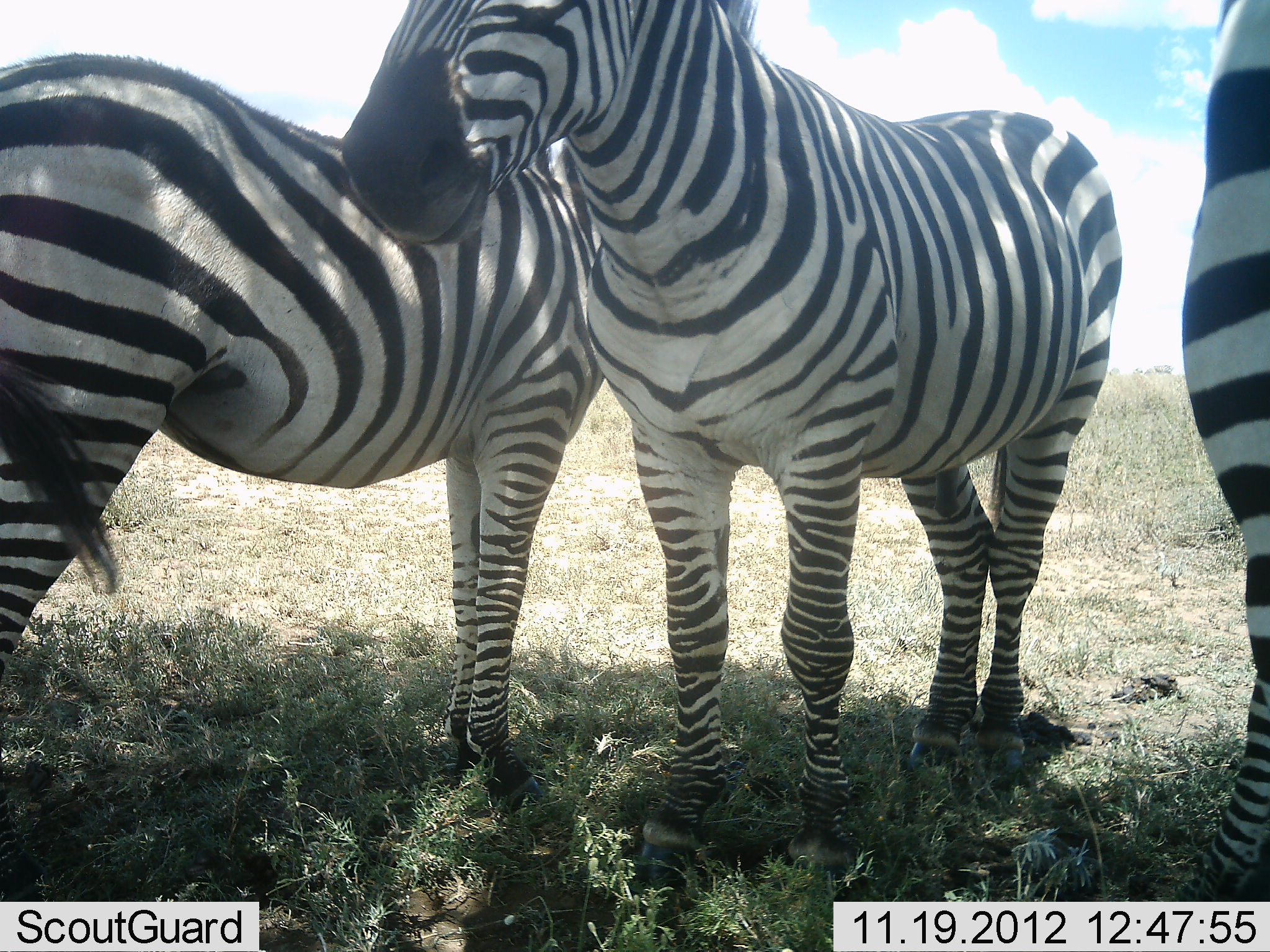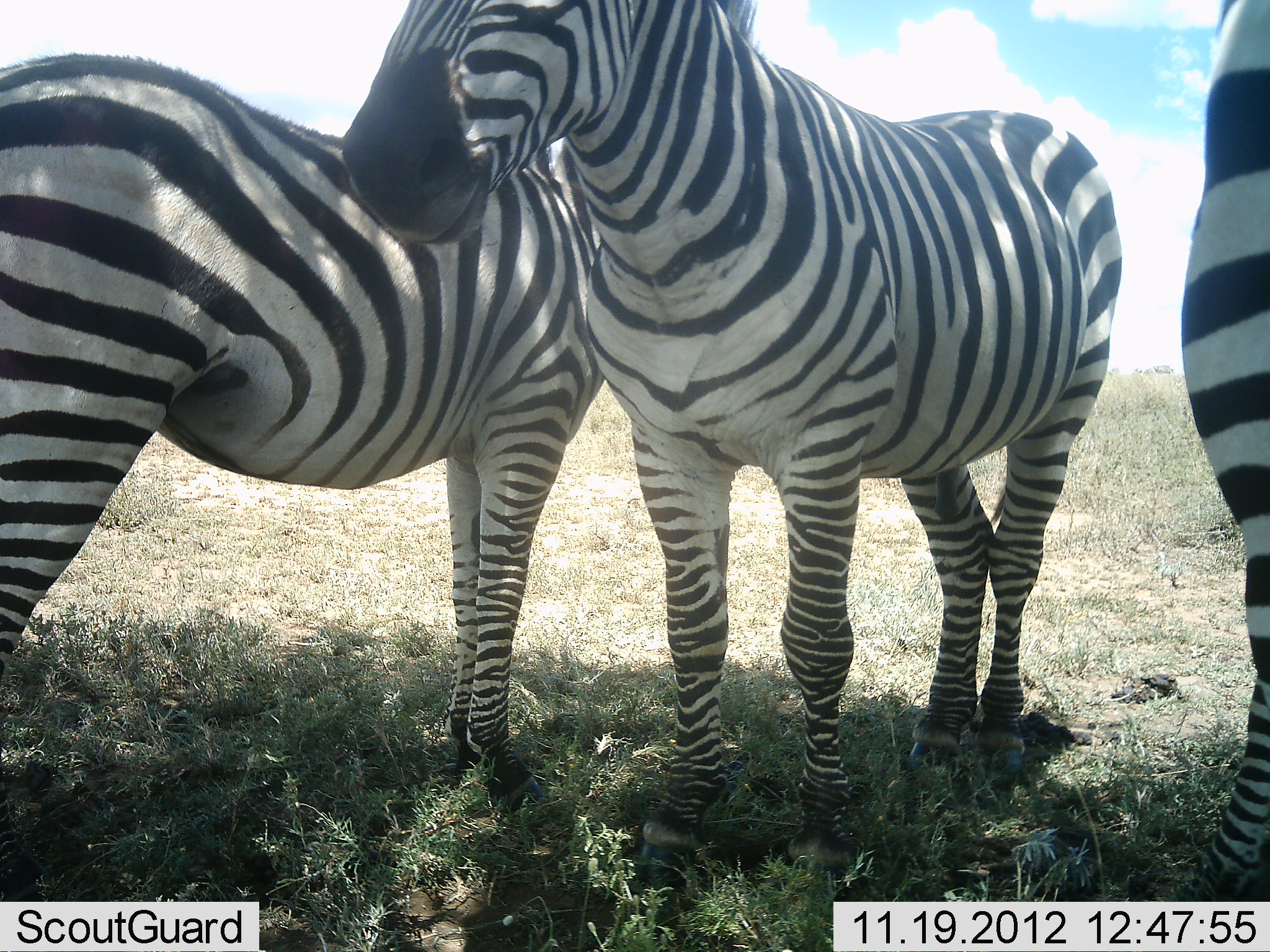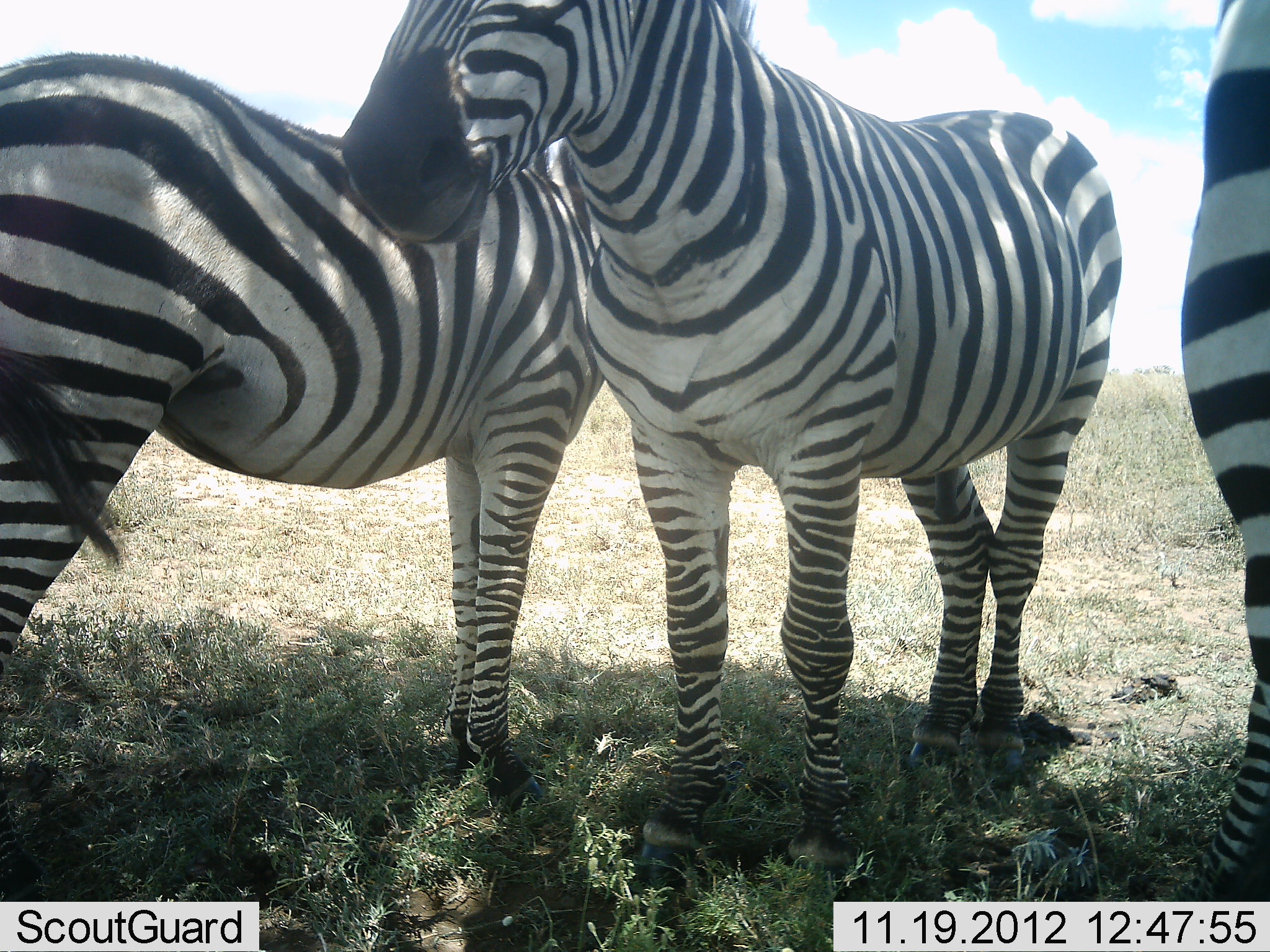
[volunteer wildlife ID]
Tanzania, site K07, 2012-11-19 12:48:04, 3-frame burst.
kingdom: Animalia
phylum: Chordata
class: Mammalia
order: Perissodactyla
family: Equidae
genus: Equus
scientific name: Equus quagga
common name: plains zebra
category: zebra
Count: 3.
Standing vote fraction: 90%.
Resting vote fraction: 0%.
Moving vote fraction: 0%.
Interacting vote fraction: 10%.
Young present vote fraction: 0%.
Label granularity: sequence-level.